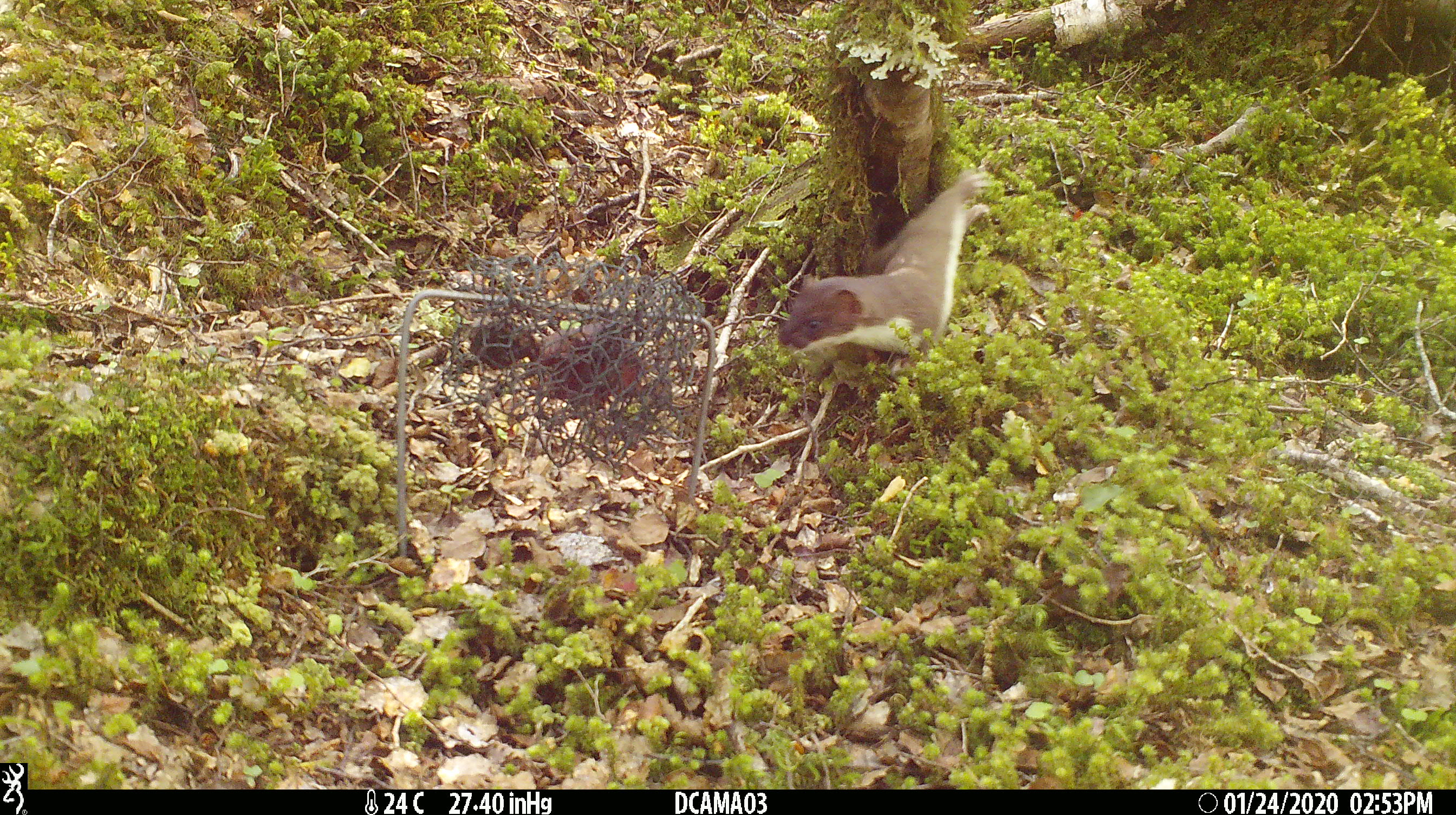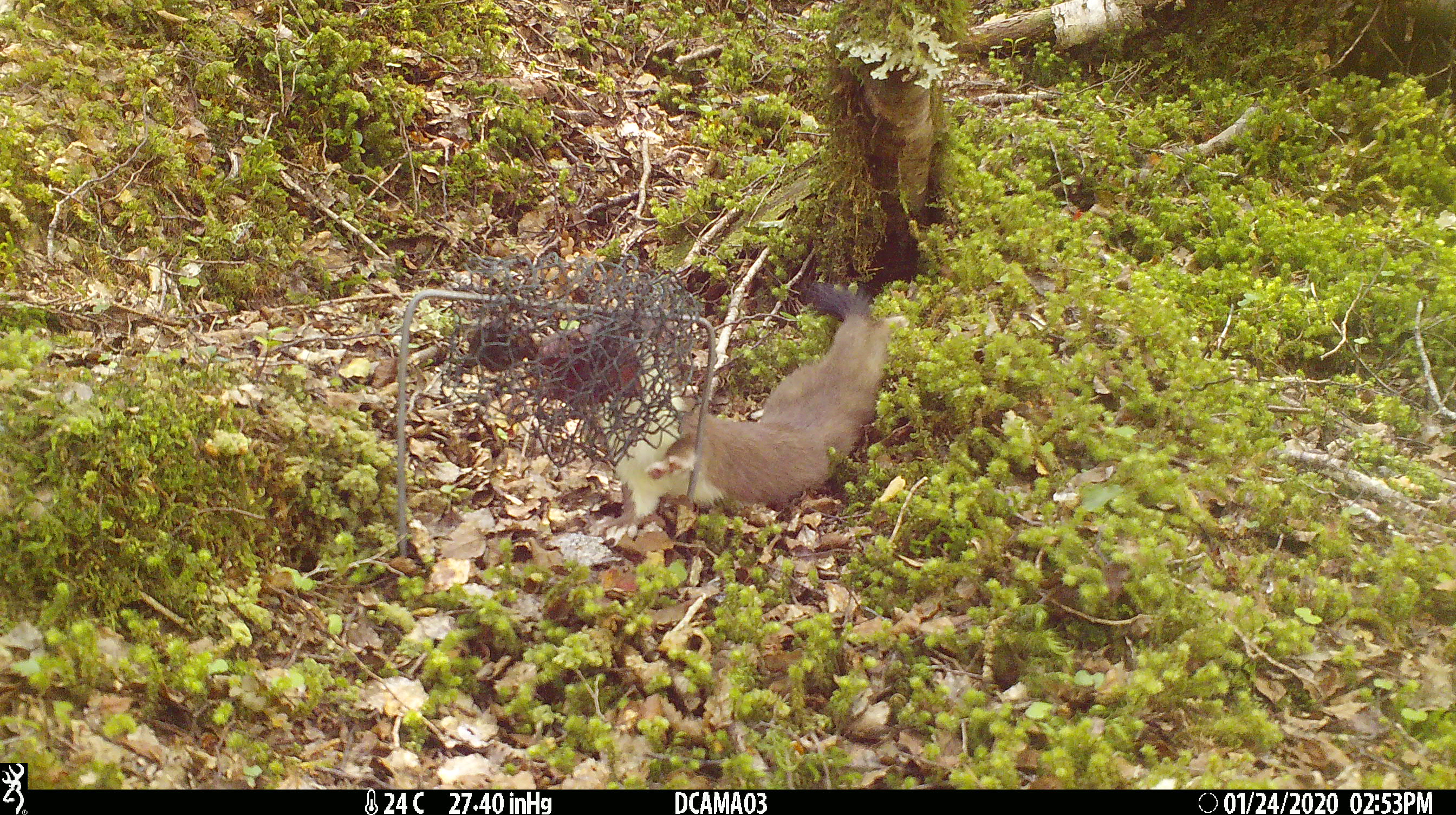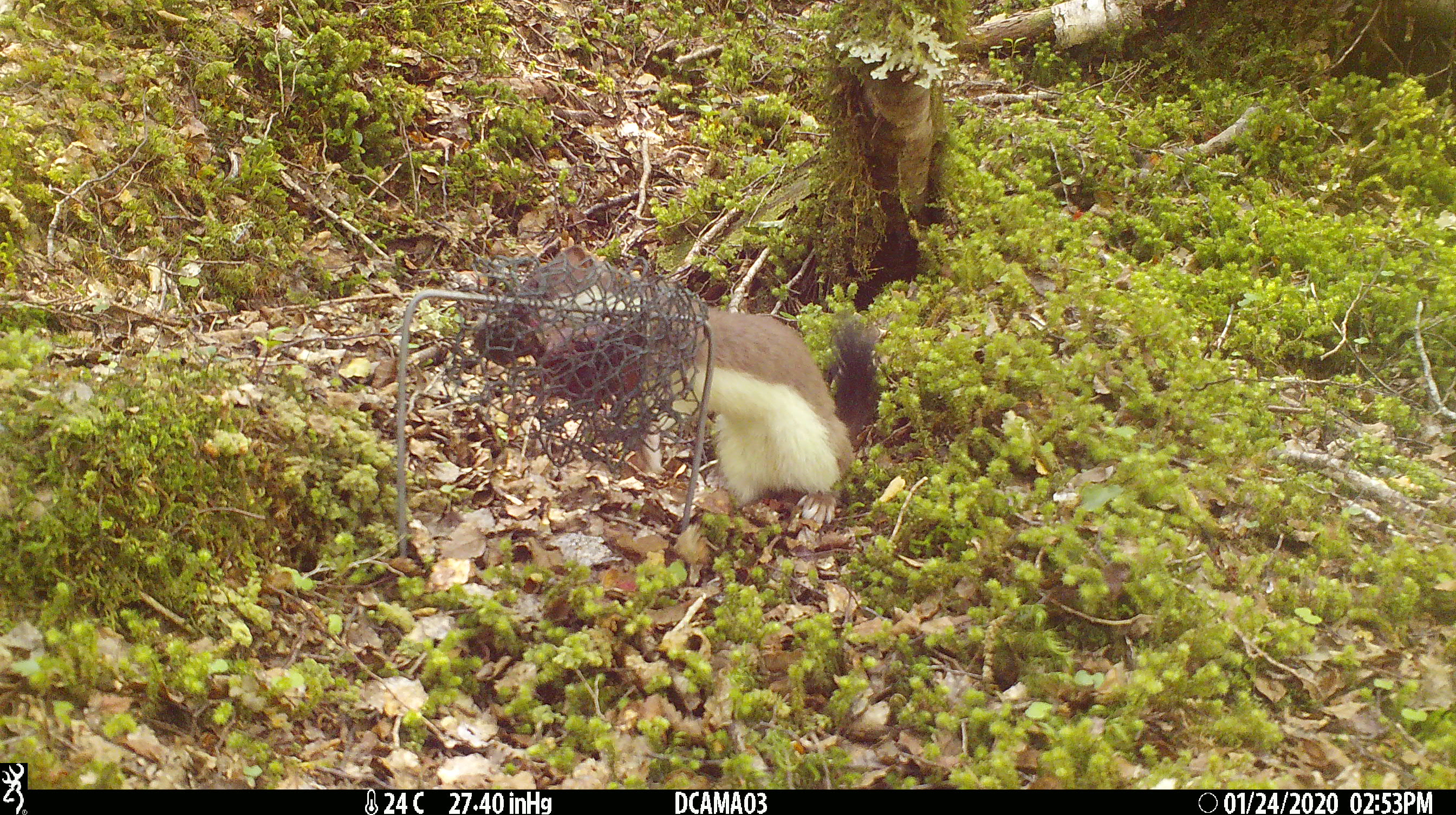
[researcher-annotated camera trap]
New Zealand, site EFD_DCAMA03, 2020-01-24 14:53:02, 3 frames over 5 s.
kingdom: Animalia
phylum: Chordata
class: Mammalia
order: Carnivora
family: Mustelidae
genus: Mustela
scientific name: Mustela erminea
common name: stoat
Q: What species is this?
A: Stoat (Mustela erminea).